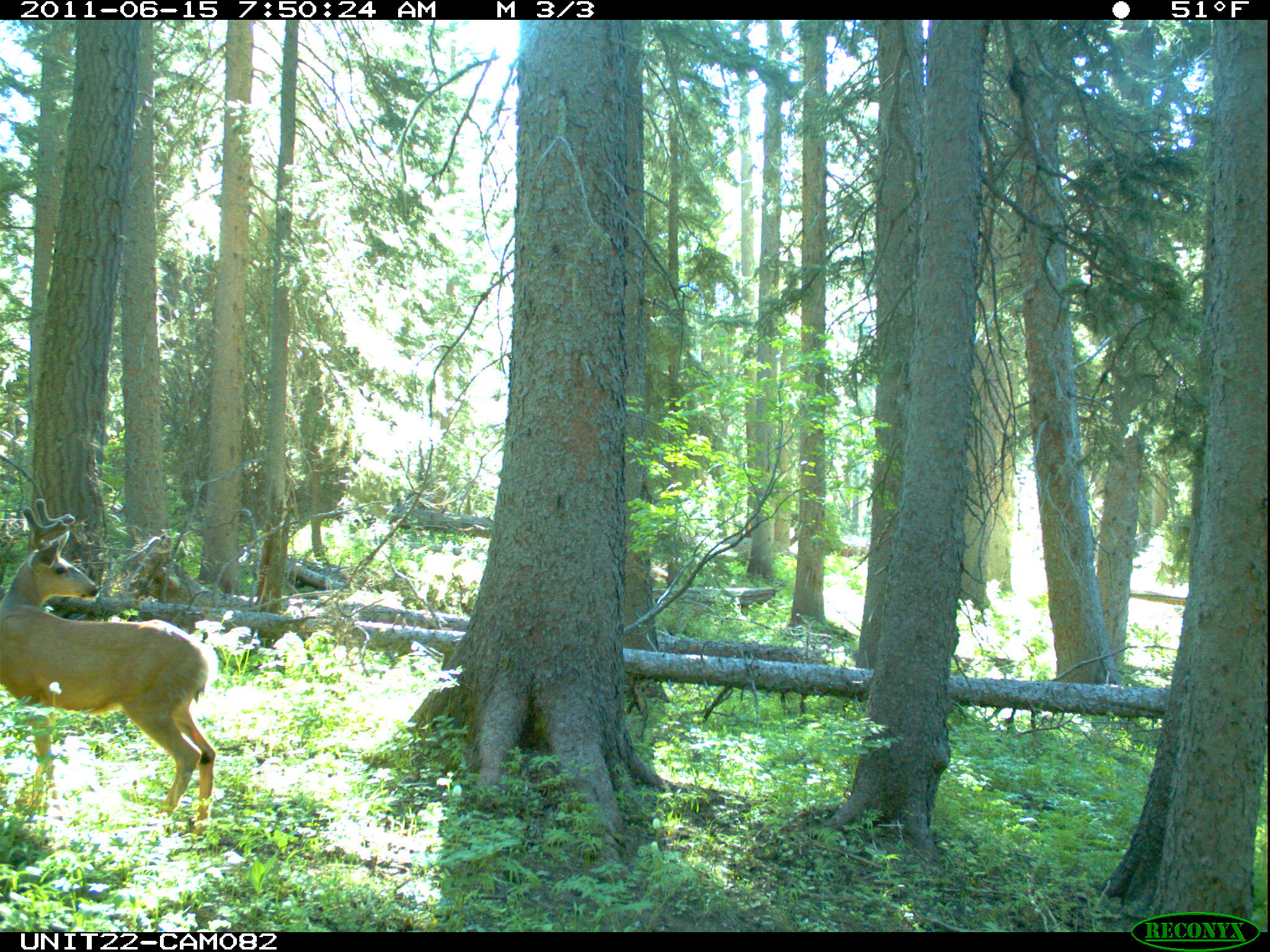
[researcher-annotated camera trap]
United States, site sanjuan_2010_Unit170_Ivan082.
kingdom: Animalia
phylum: Chordata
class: Mammalia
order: Artiodactyla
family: Cervidae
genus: Odocoileus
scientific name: Odocoileus hemionus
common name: mule deer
Odocoileus hemionus (mule deer).